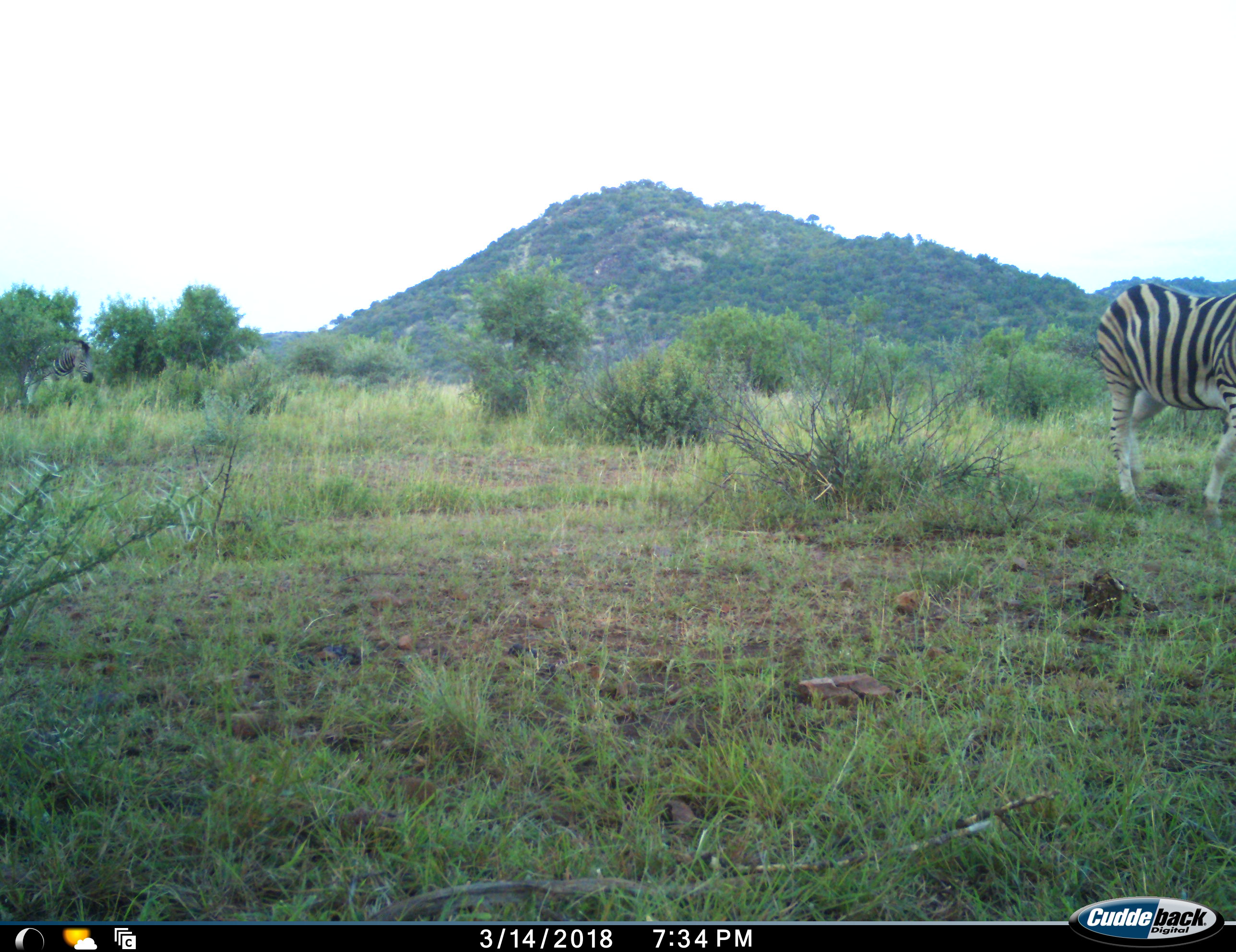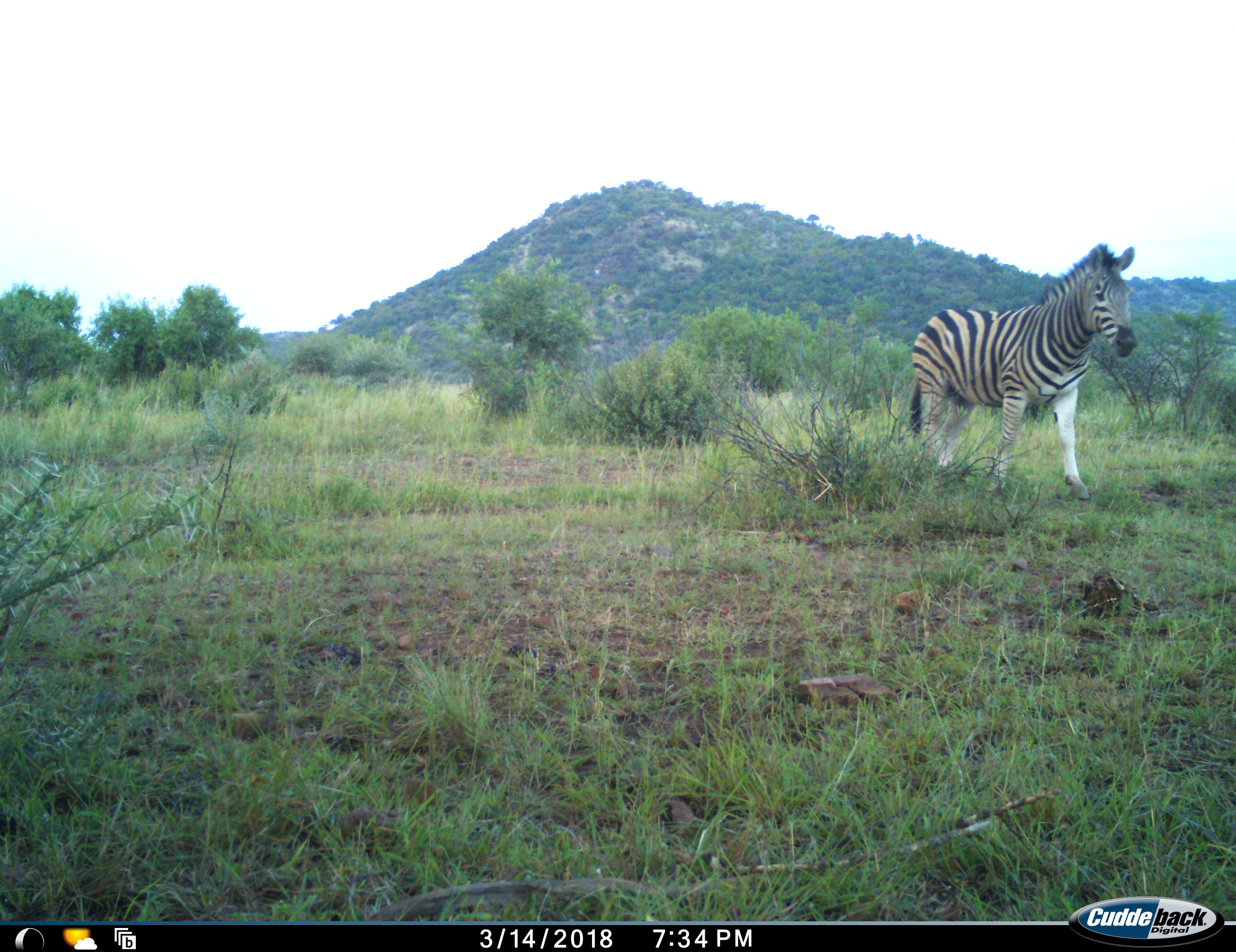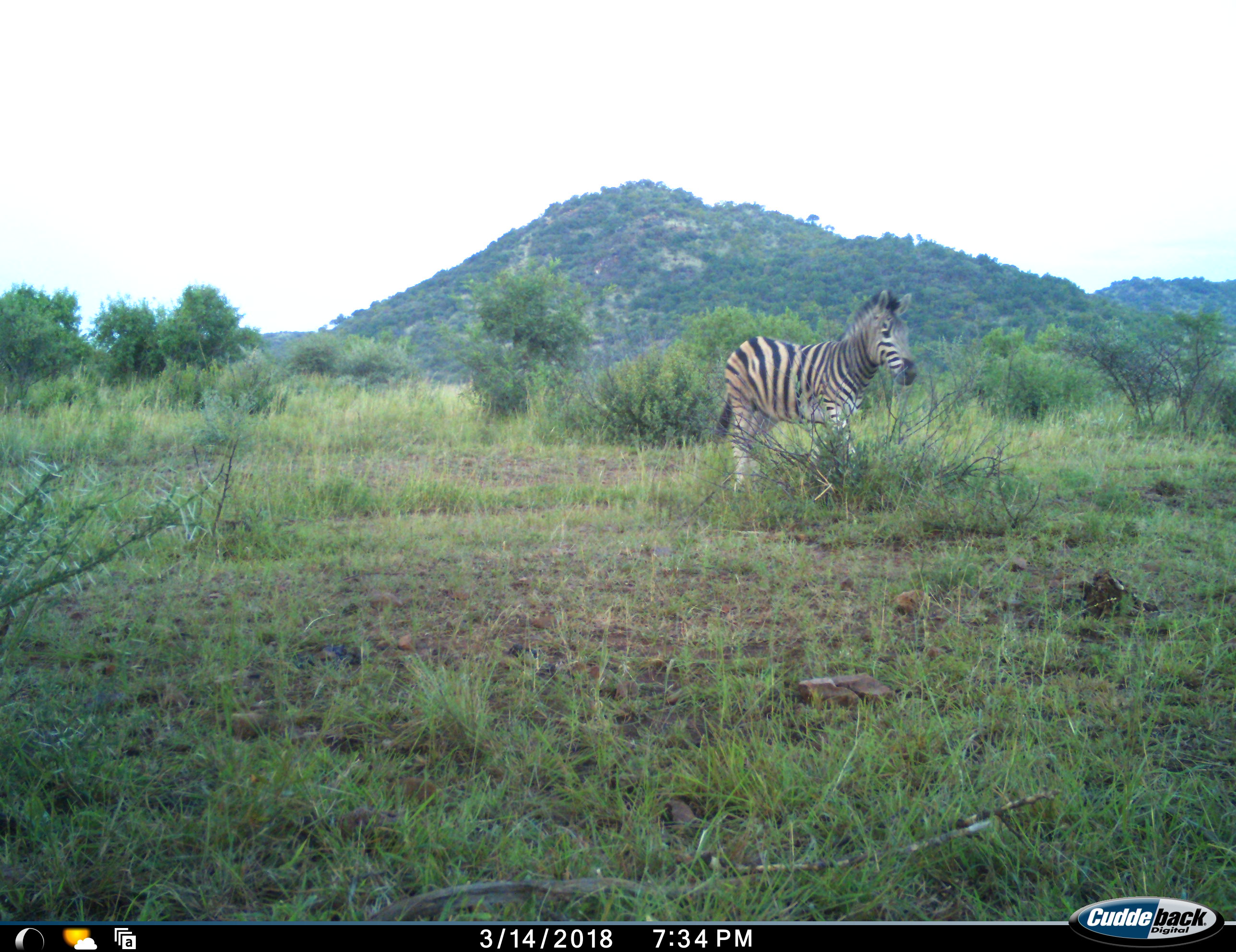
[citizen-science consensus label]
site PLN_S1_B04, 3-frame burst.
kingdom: Animalia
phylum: Chordata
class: Mammalia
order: Perissodactyla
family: Equidae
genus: Equus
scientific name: Equus quagga burchellii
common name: burchell's zebra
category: zebraburchells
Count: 2.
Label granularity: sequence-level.